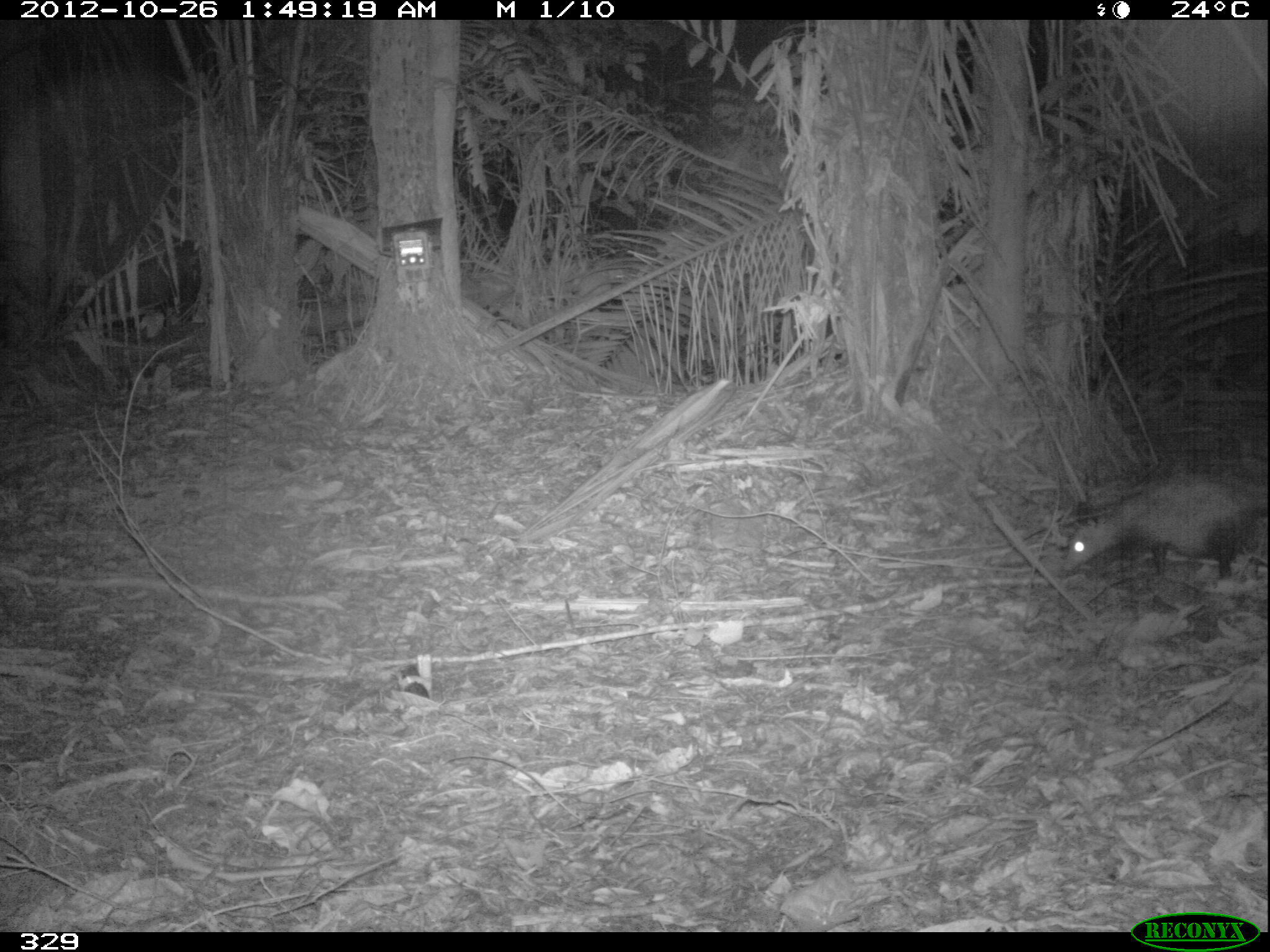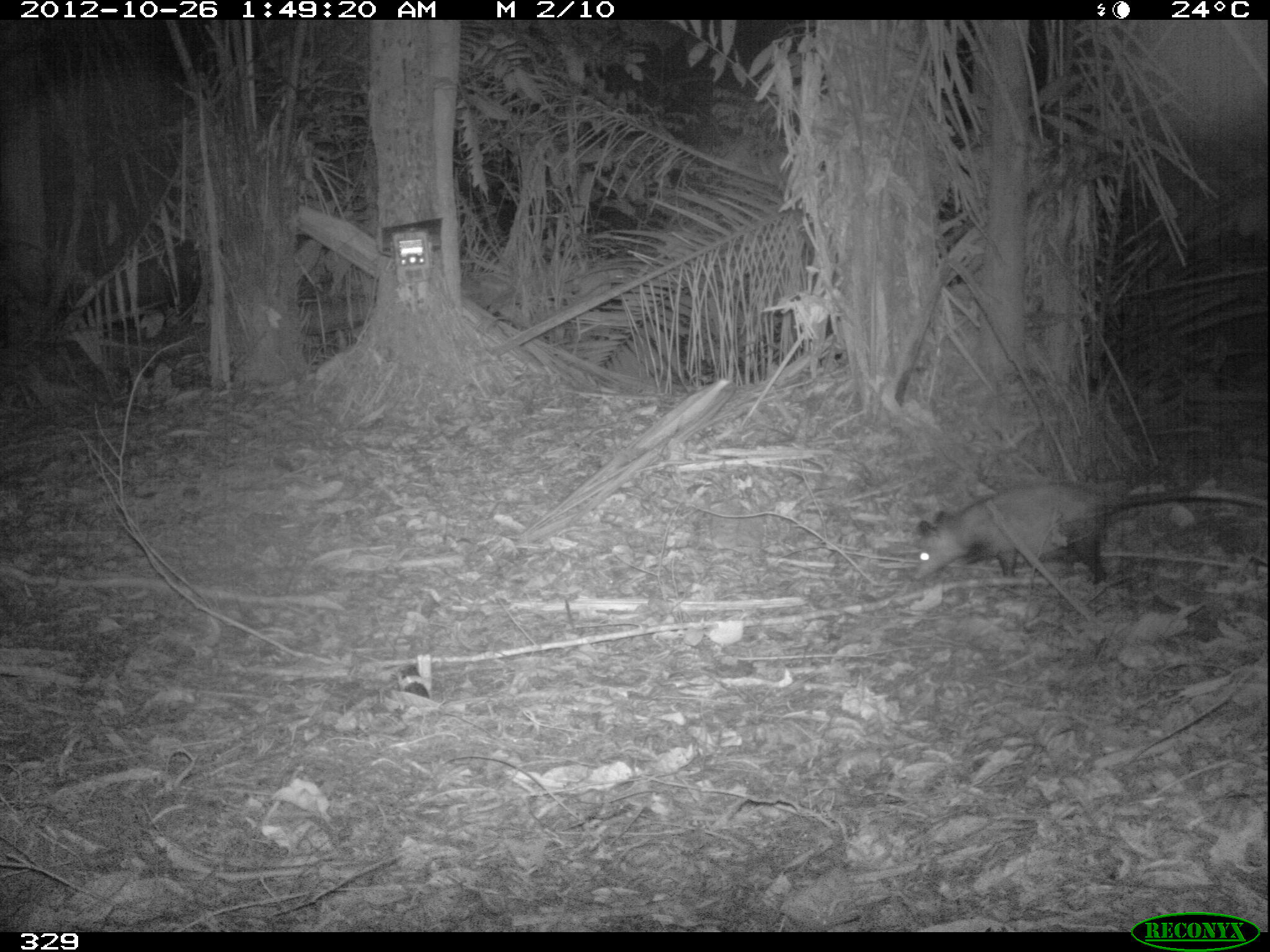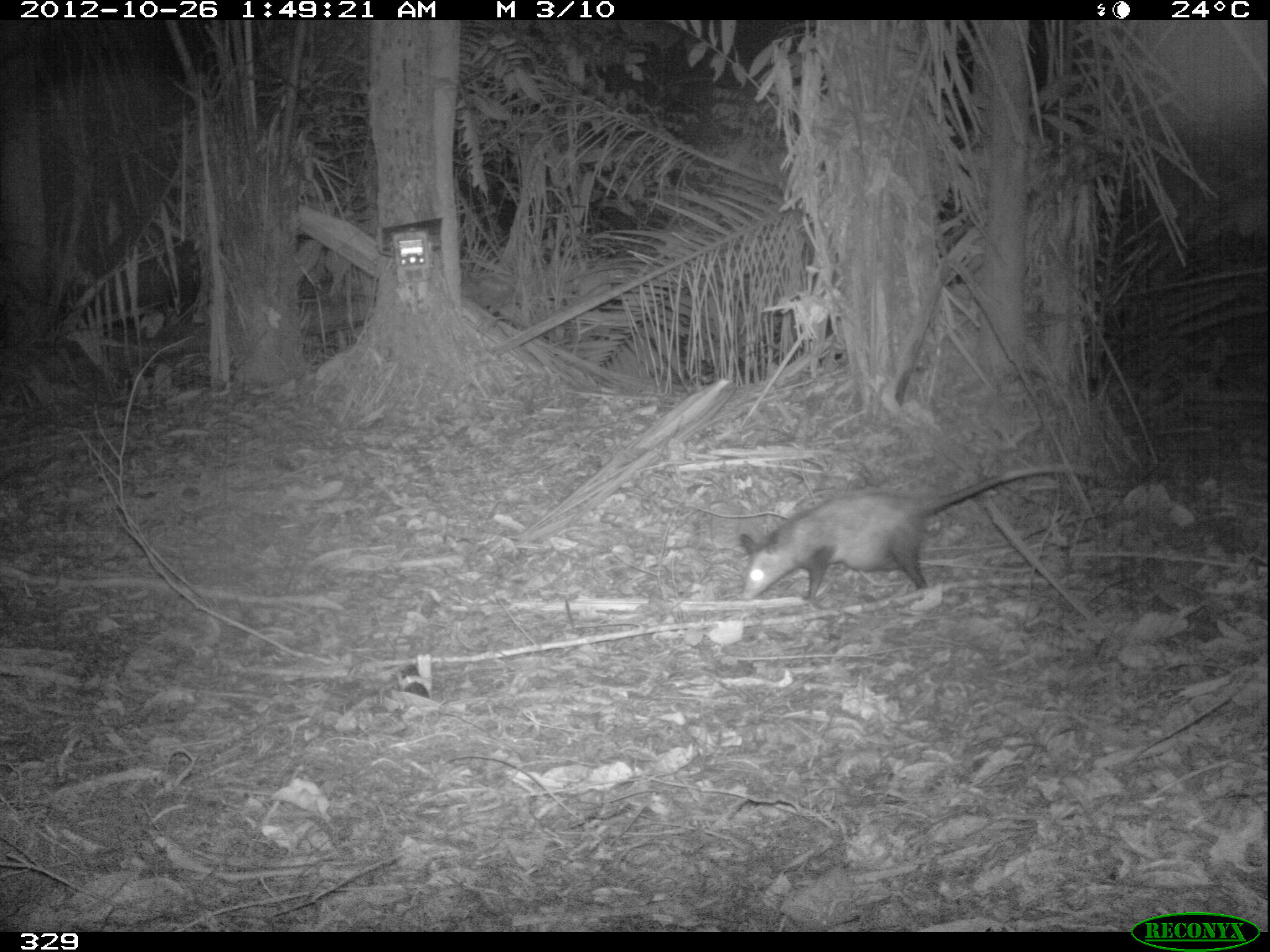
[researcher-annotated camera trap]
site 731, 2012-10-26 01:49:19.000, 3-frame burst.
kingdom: Animalia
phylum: Chordata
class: Mammalia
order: Didelphimorphia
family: Didelphidae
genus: Didelphis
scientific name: Didelphis marsupialis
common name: southern opossum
Didelphis marsupialis (southern opossum).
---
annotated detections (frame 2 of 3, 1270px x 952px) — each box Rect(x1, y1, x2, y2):
didelphis marsupialis: Rect(908, 483, 1268, 583)